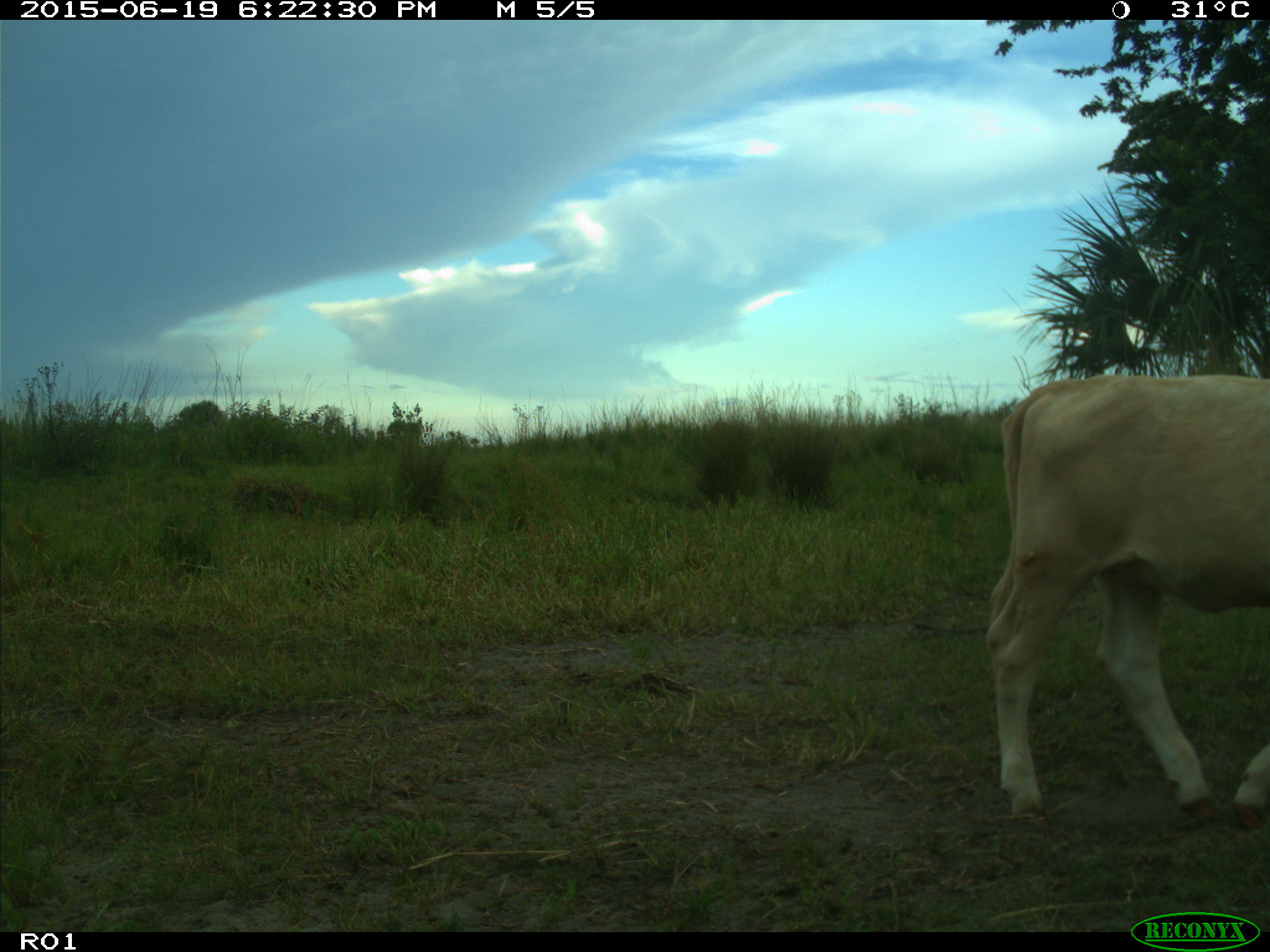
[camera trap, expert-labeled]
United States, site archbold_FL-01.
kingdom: Animalia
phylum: Chordata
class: Mammalia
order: Artiodactyla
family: Bovidae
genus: Bos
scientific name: Bos taurus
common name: domestic cow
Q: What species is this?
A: Bos taurus (domestic cow).